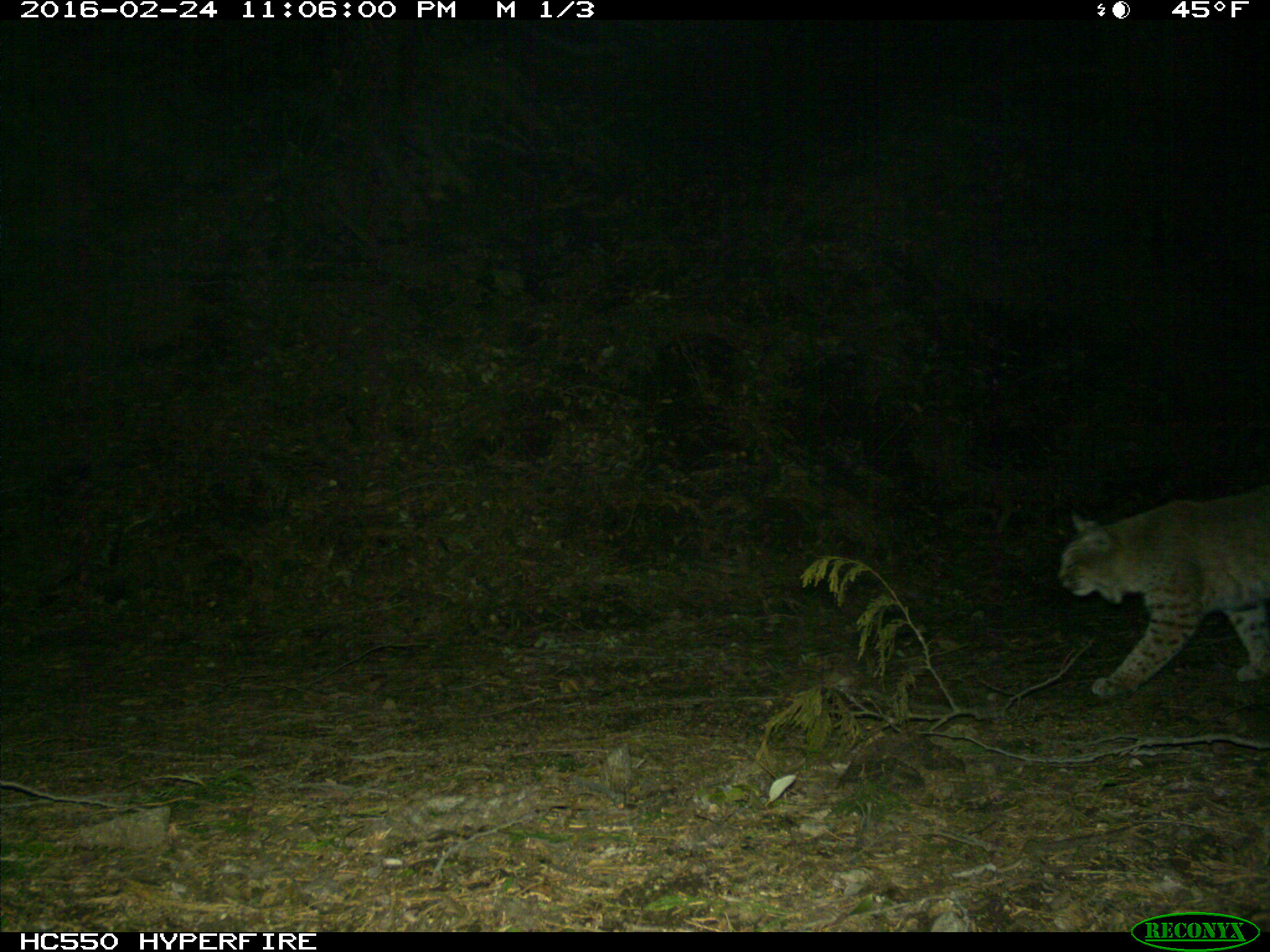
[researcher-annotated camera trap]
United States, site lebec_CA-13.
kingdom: Animalia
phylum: Chordata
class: Mammalia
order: Carnivora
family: Felidae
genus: Lynx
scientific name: Lynx rufus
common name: bobcat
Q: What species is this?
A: Lynx rufus (bobcat).